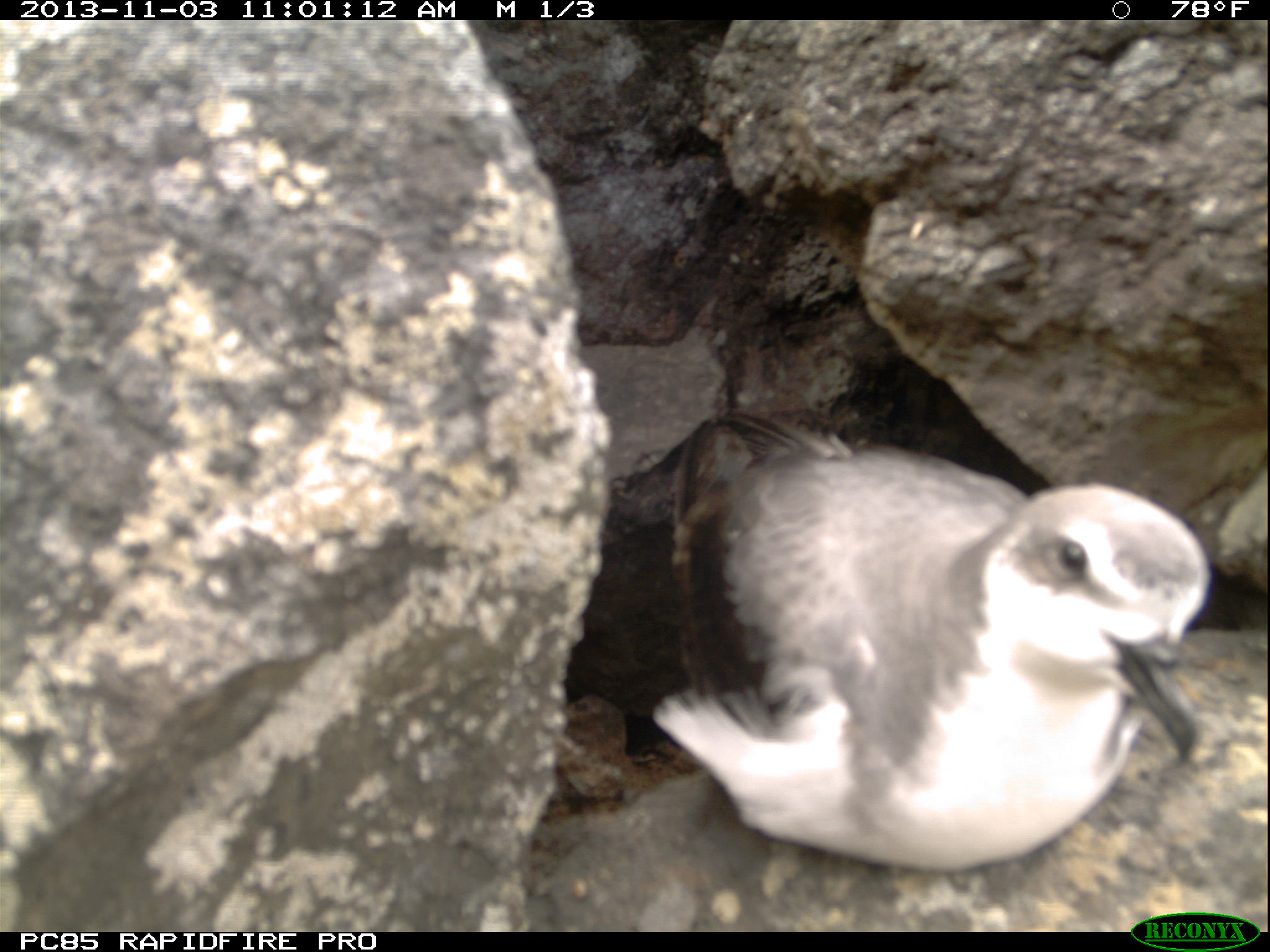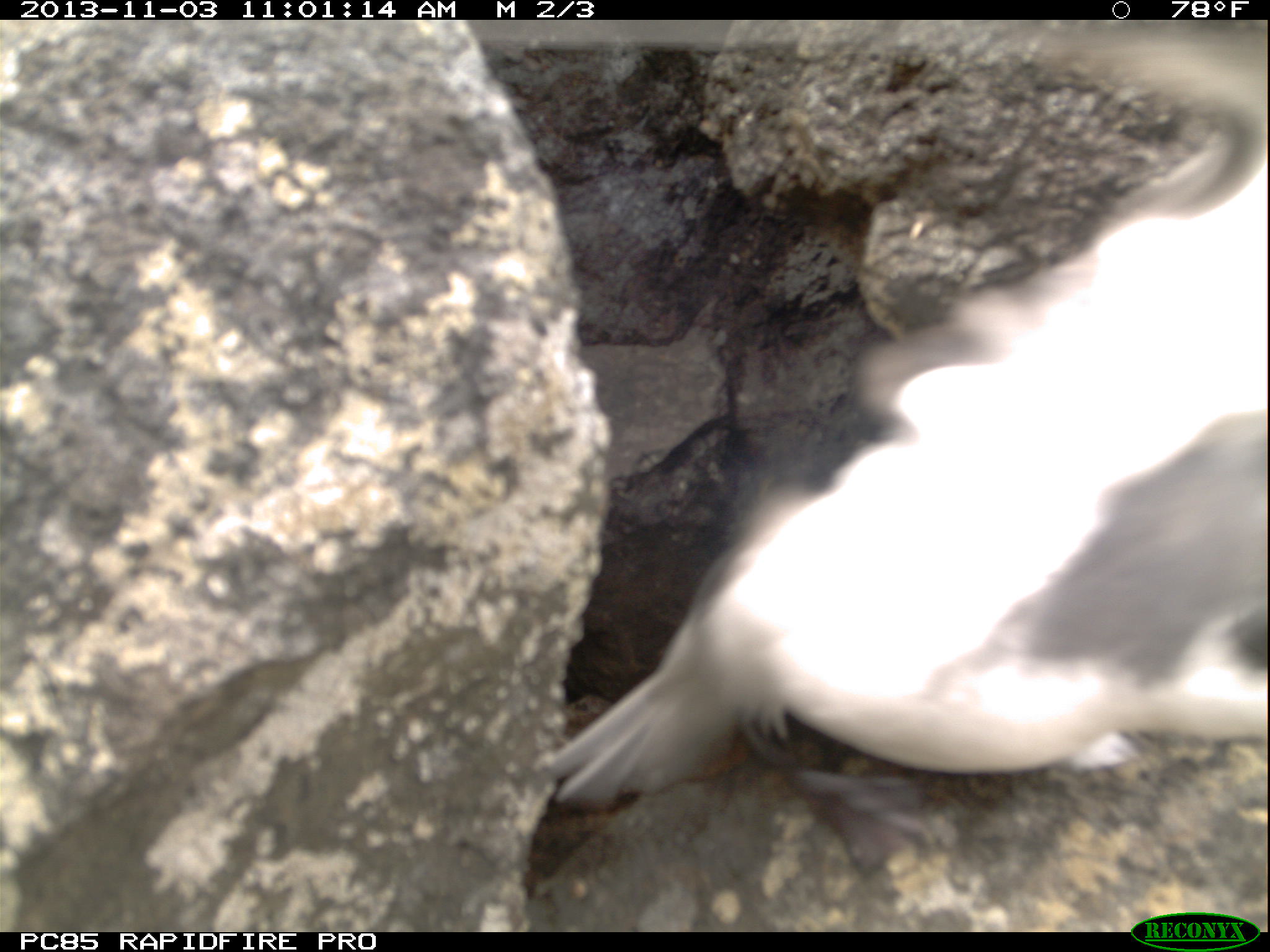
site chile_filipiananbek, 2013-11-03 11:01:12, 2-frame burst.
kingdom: Animalia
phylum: Chordata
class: Aves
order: Procellariiformes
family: Procellariidae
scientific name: Procellariidae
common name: petrel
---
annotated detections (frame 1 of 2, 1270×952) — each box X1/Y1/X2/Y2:
petrel: 646/410/1214/889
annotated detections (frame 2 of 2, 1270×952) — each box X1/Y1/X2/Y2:
petrel: 532/24/1270/830